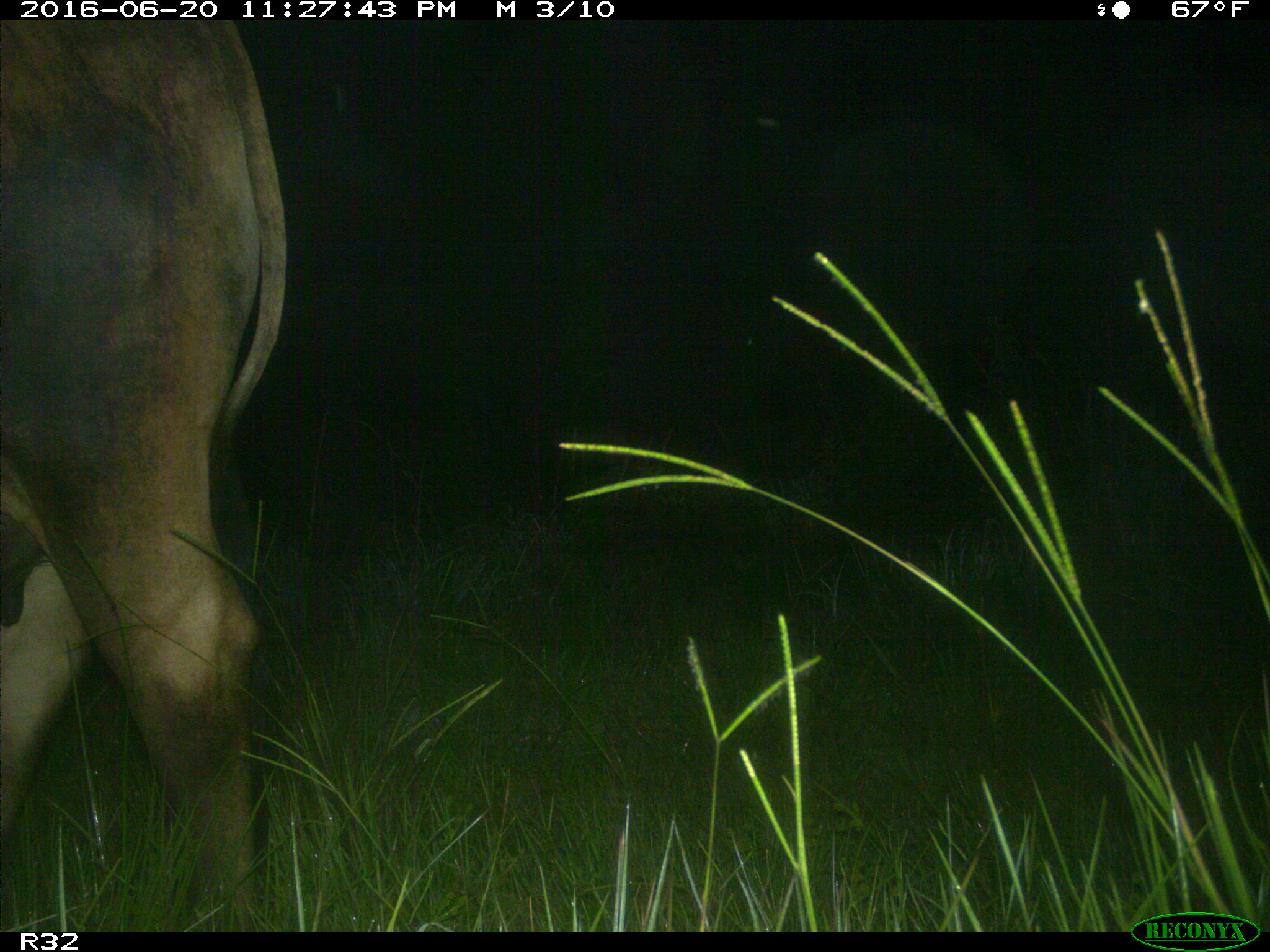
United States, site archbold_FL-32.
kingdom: Animalia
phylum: Chordata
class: Mammalia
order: Artiodactyla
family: Bovidae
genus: Bos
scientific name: Bos taurus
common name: domestic cow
Bos taurus (domestic cow).